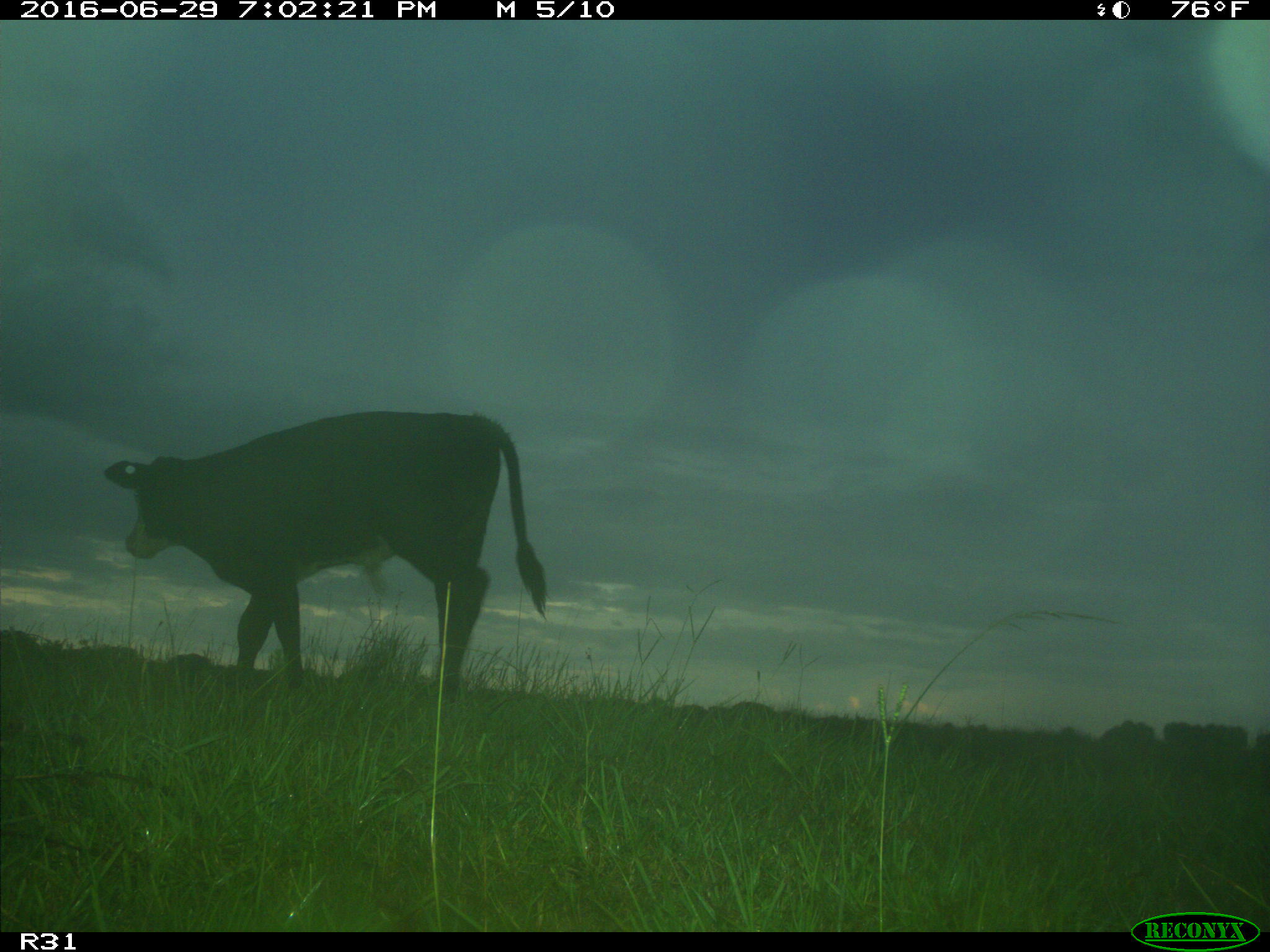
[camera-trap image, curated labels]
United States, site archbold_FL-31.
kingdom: Animalia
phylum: Chordata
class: Mammalia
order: Artiodactyla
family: Bovidae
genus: Bos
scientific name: Bos taurus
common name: domestic cow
Bos taurus (domestic cow).